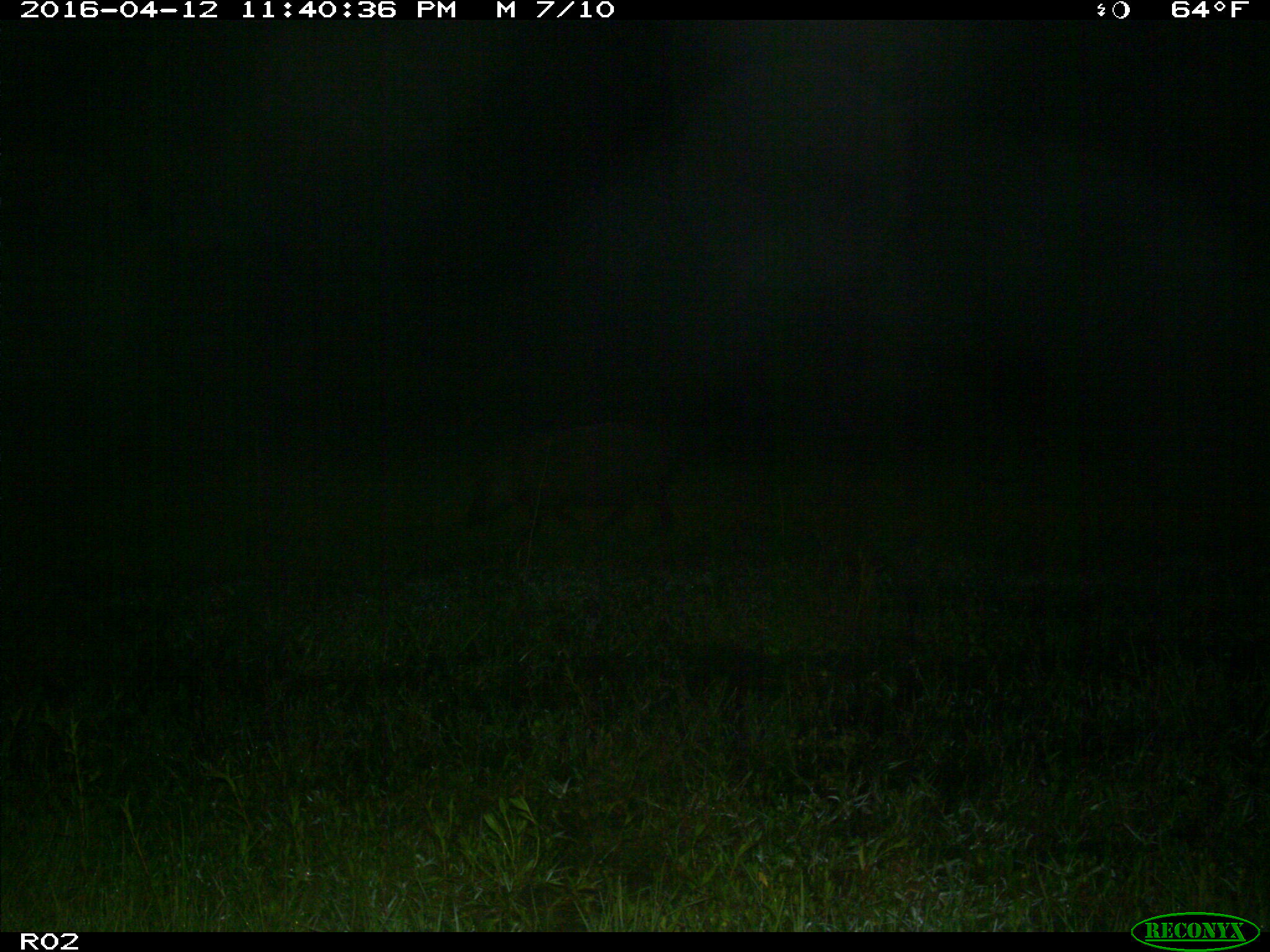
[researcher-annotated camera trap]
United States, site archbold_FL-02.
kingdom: Animalia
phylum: Chordata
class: Mammalia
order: Artiodactyla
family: Suidae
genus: Sus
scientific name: Sus scrofa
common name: wild boar